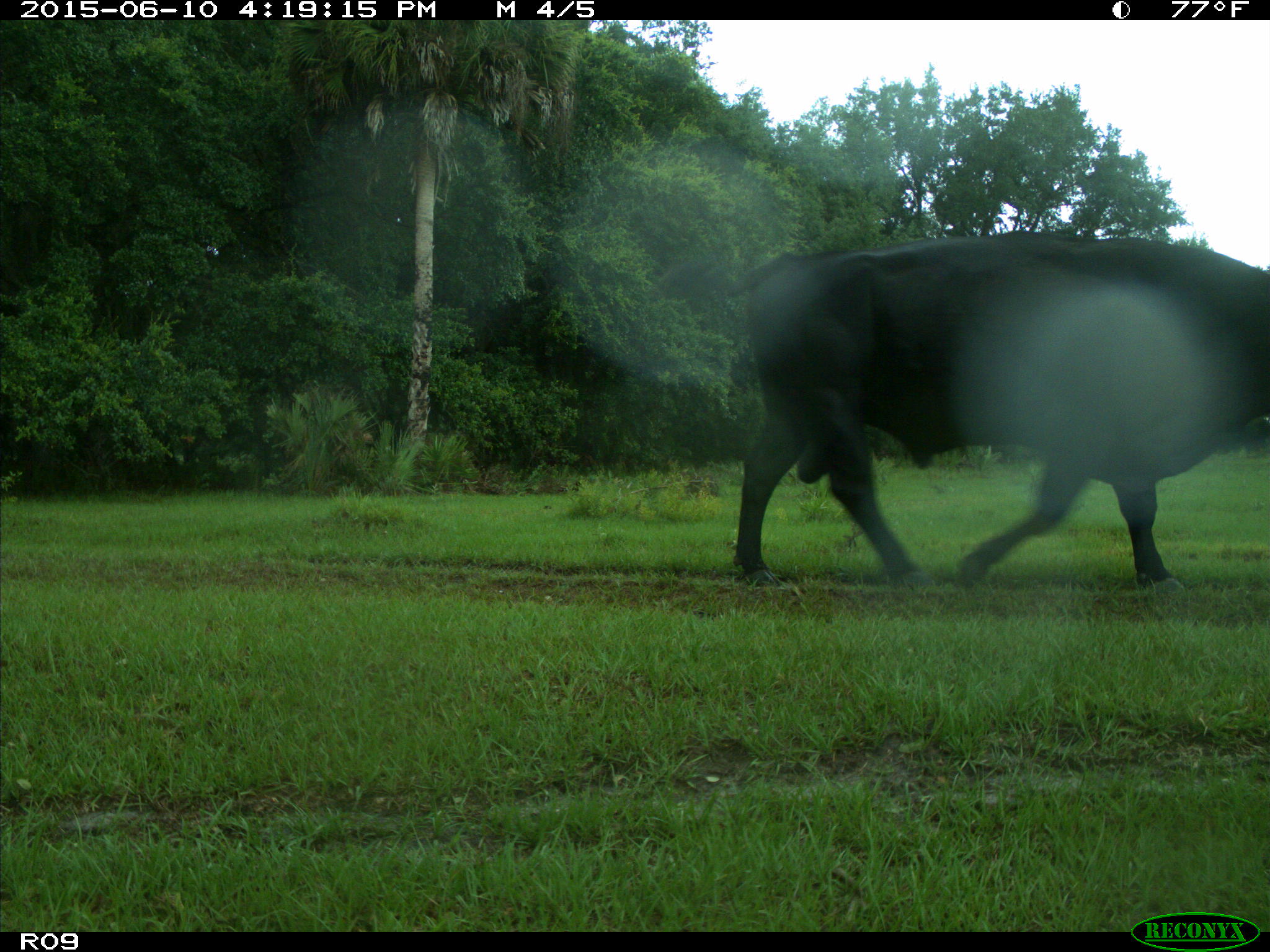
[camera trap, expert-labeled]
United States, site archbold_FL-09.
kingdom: Animalia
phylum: Chordata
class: Mammalia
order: Artiodactyla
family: Bovidae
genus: Bos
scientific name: Bos taurus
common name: domestic cow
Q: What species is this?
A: Bos taurus (domestic cow).